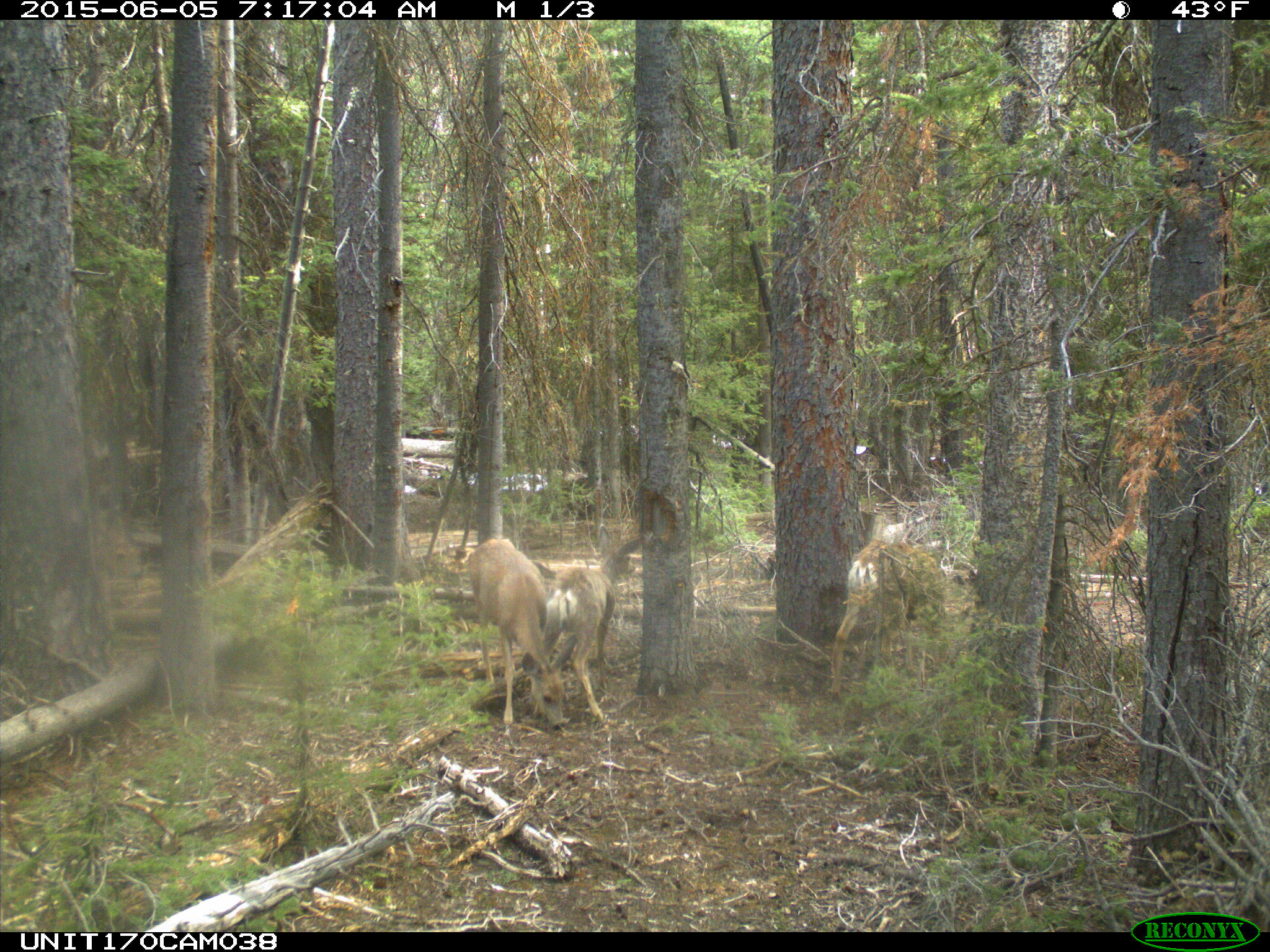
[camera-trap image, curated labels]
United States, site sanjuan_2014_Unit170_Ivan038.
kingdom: Animalia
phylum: Chordata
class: Mammalia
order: Artiodactyla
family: Cervidae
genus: Odocoileus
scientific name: Odocoileus hemionus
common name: mule deer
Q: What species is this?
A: Odocoileus hemionus (mule deer).